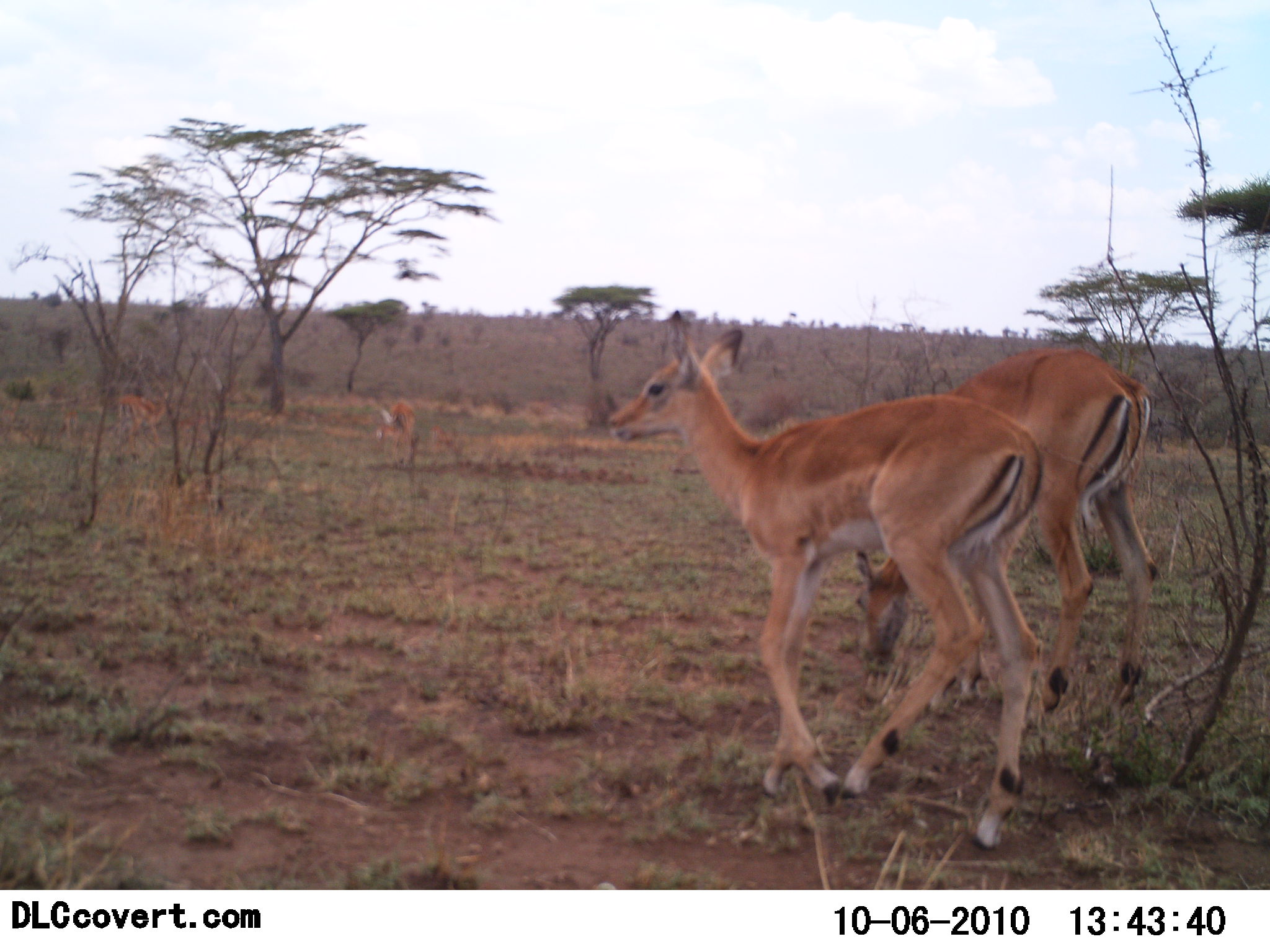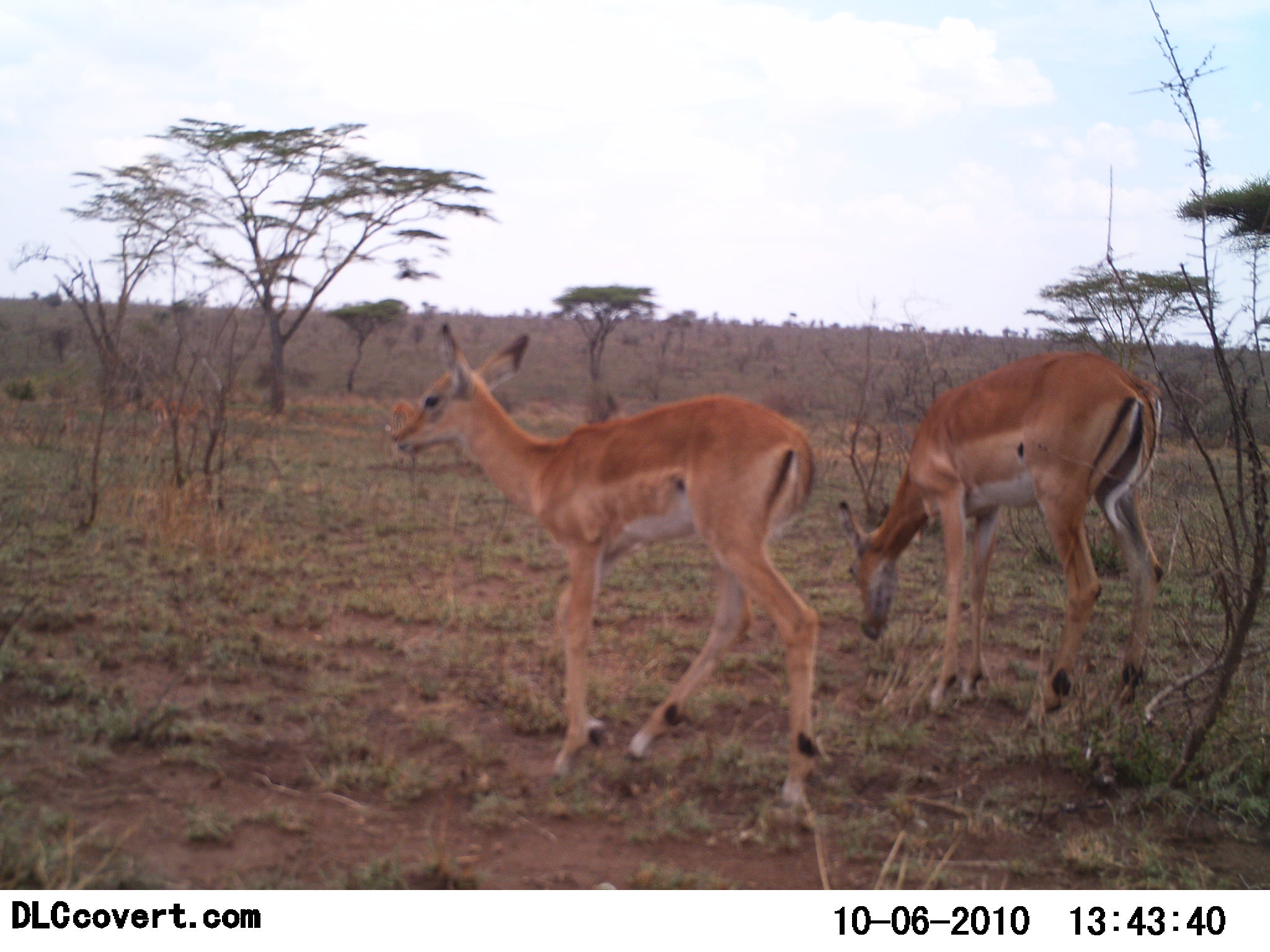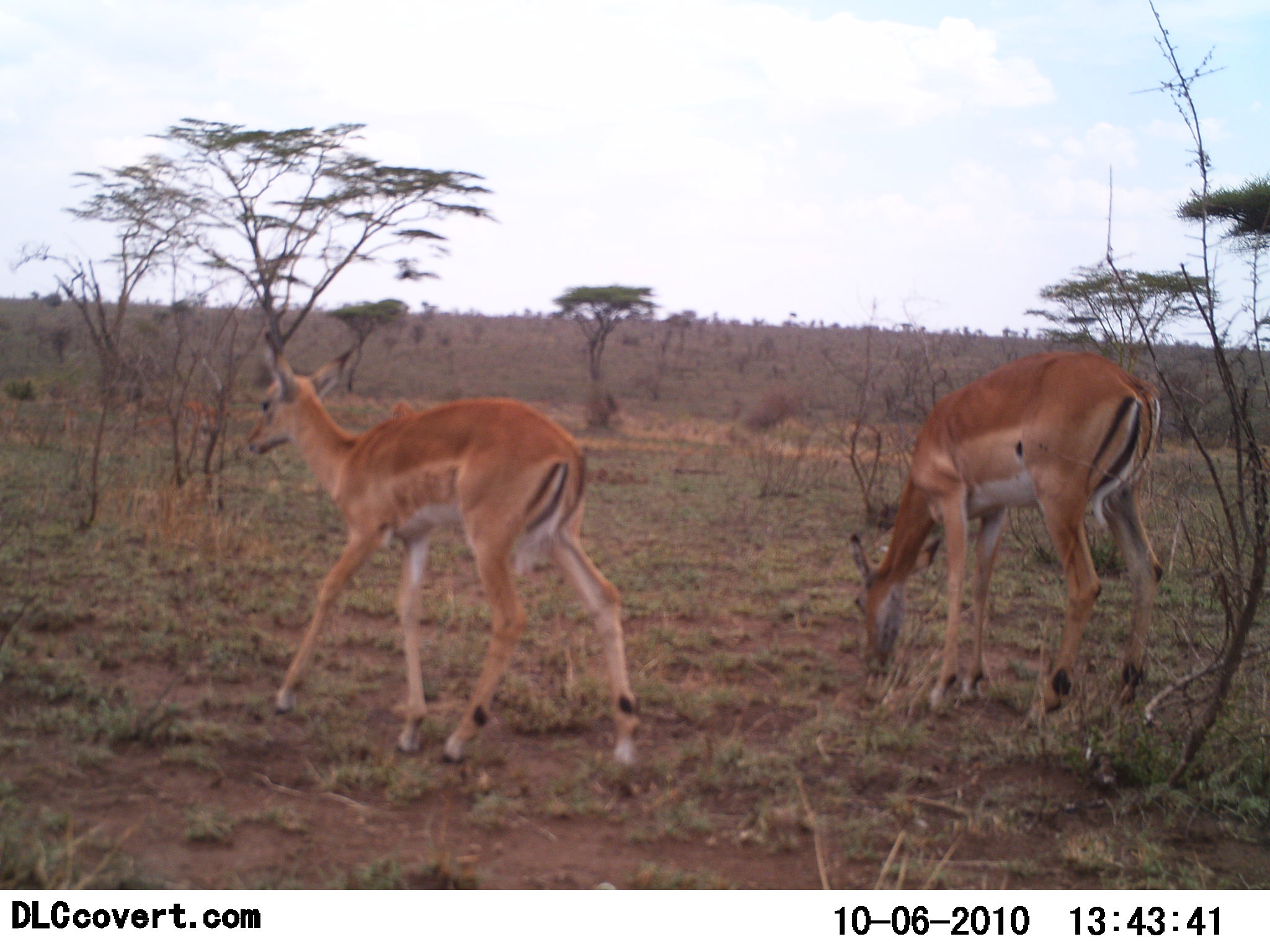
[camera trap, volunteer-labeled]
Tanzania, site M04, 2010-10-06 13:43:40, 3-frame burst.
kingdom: Animalia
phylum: Chordata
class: Mammalia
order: Artiodactyla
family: Bovidae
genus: Aepyceros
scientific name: Aepyceros melampus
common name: impala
Impala (Aepyceros melampus), count 4. Behavior (volunteer vote fractions): standing 23%, resting 0%, moving 62%, interacting 0%. Young present (vote fraction): 15%. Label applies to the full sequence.